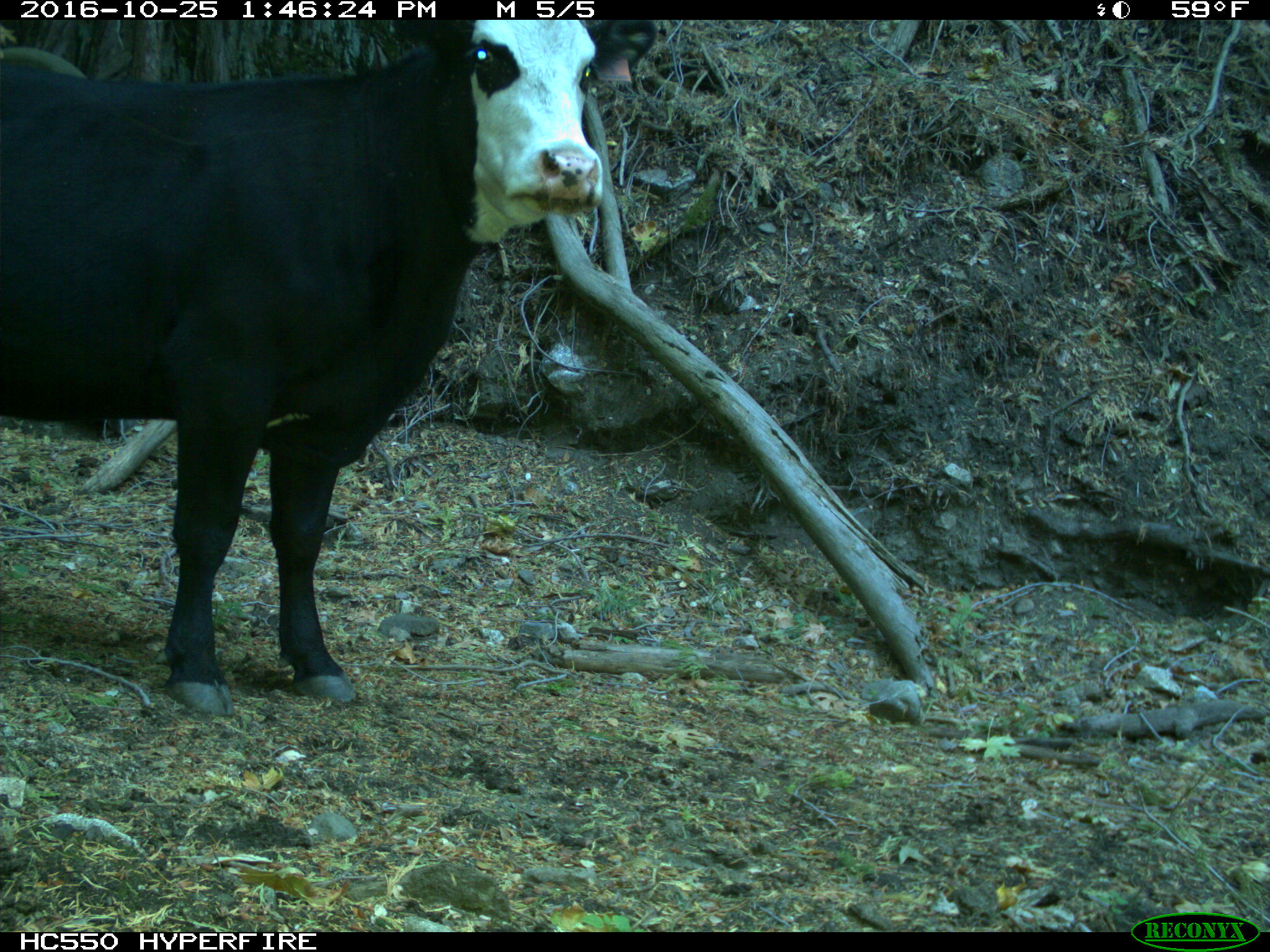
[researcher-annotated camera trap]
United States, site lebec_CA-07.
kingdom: Animalia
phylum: Chordata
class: Mammalia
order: Artiodactyla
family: Bovidae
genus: Bos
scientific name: Bos taurus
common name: domestic cow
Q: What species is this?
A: Bos taurus (domestic cow).